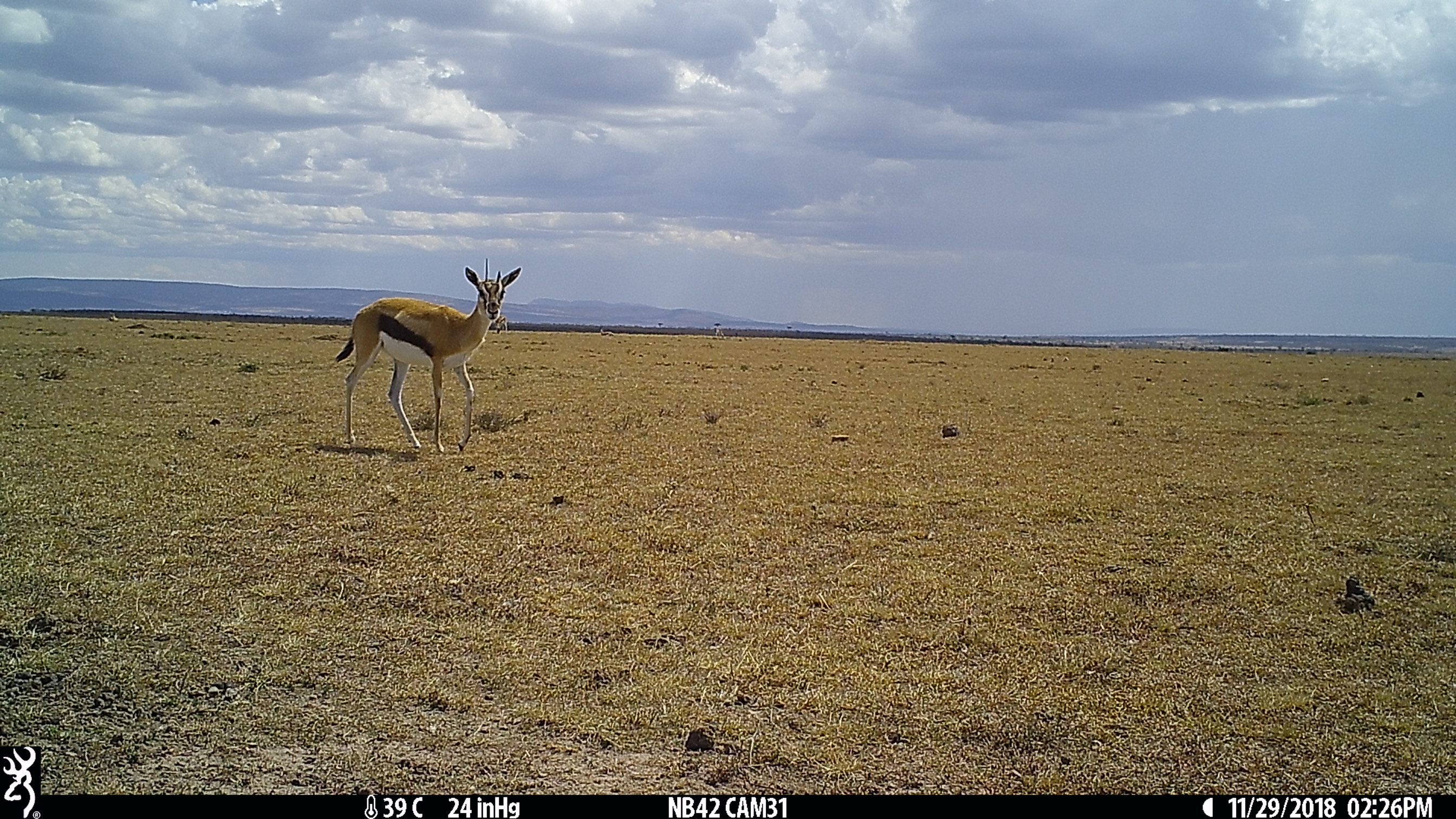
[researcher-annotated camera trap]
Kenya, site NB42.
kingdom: Animalia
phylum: Chordata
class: Mammalia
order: Artiodactyla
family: Bovidae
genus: Eudorcas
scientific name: Eudorcas thomsonii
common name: thomon's gazelle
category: gazelle thomsons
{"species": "gazelle thomsons (thomon's gazelle) (Eudorcas thomsonii)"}